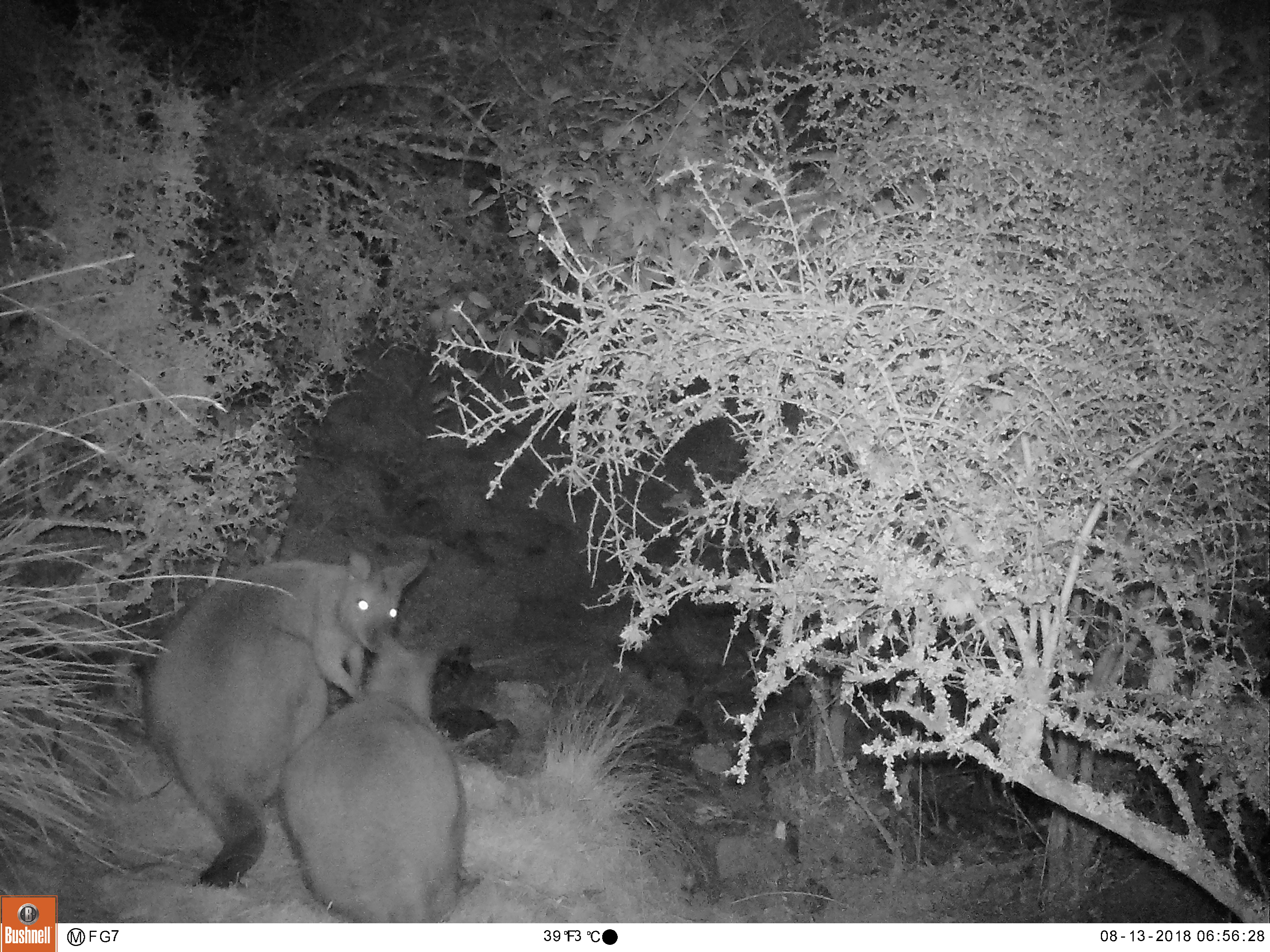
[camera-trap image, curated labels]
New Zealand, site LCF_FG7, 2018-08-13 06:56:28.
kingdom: Animalia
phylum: Chordata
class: Mammalia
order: Diprotodontia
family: Macropodidae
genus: Notamacropus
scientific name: Notamacropus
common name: wallaby